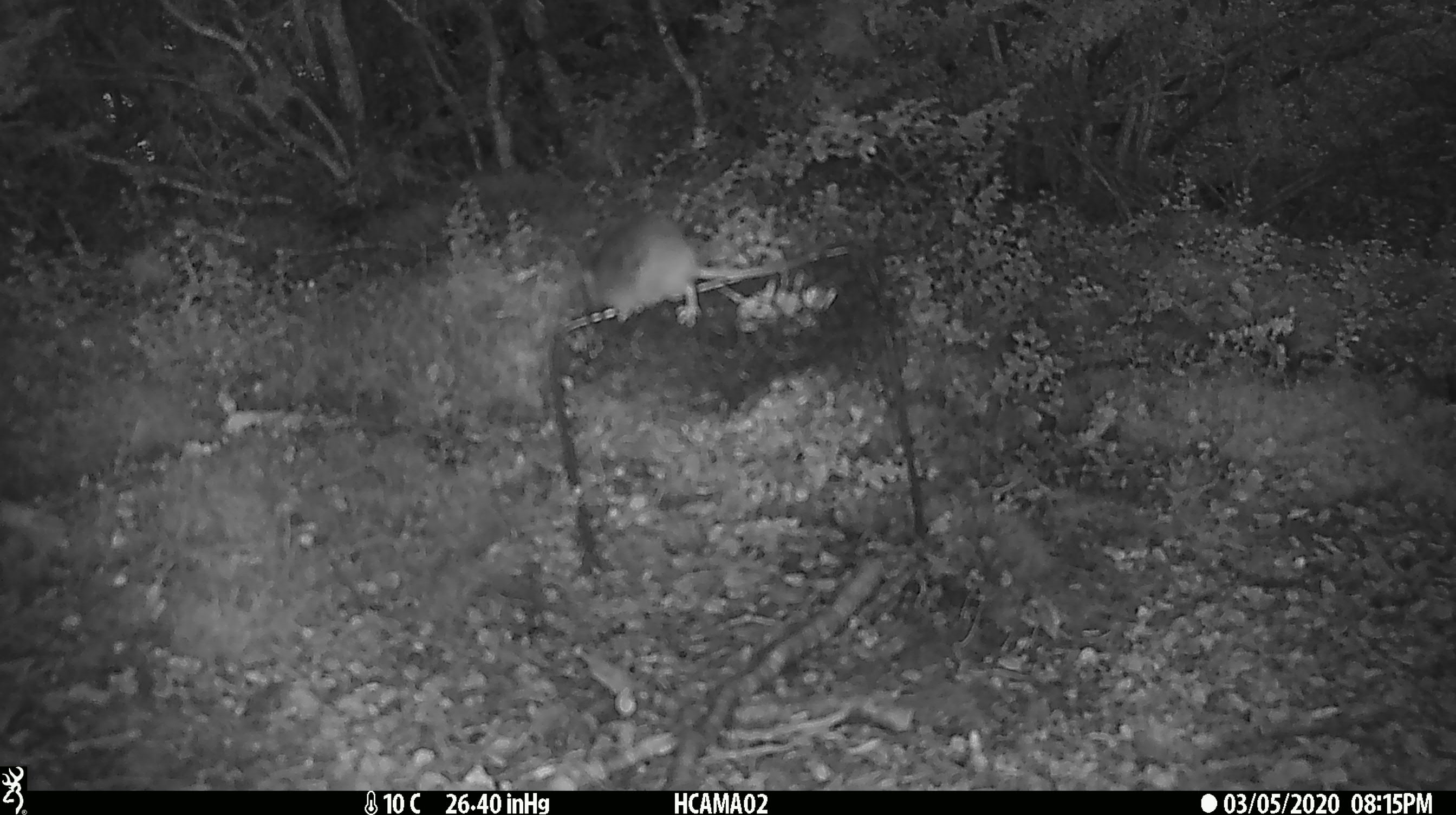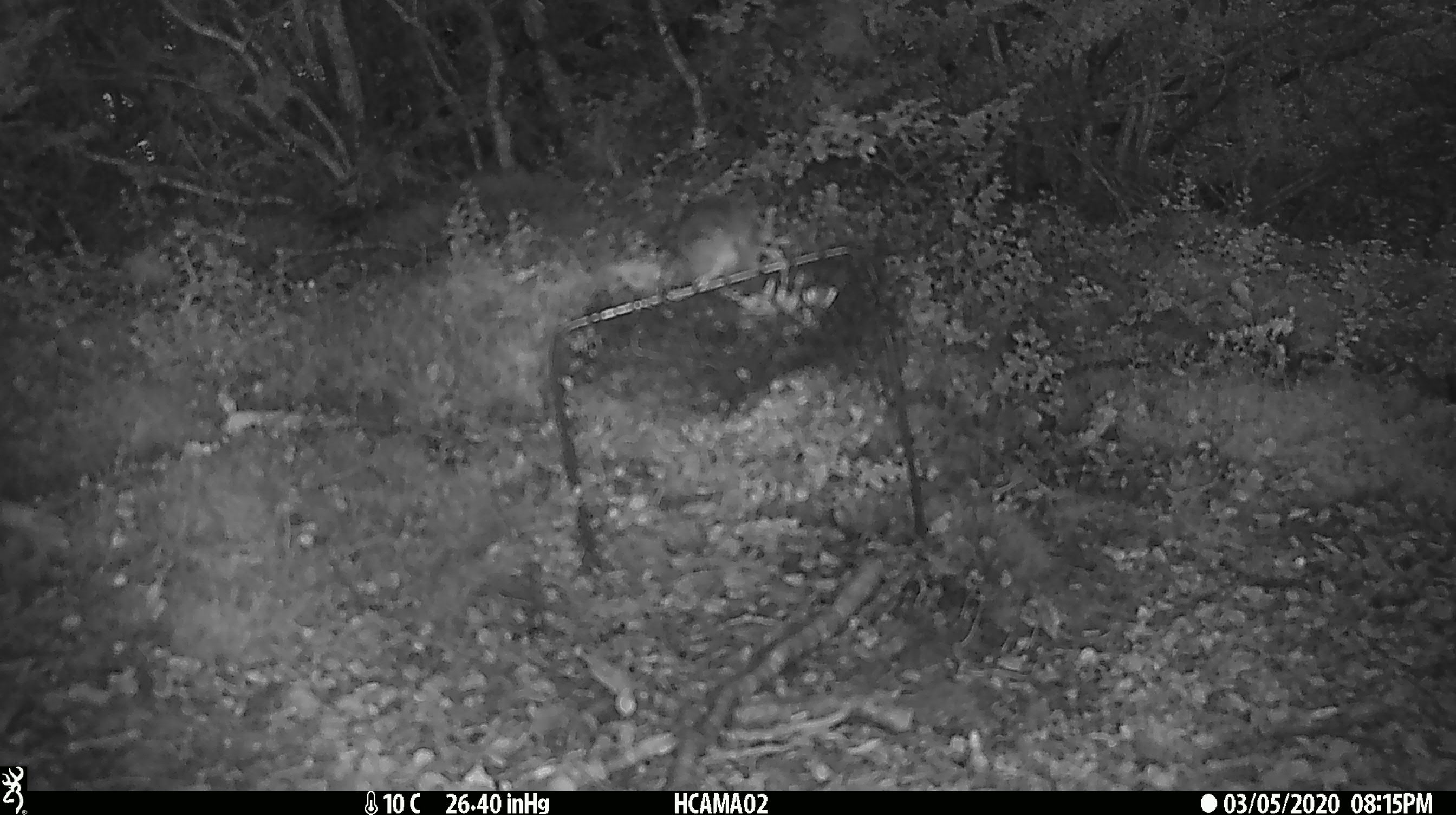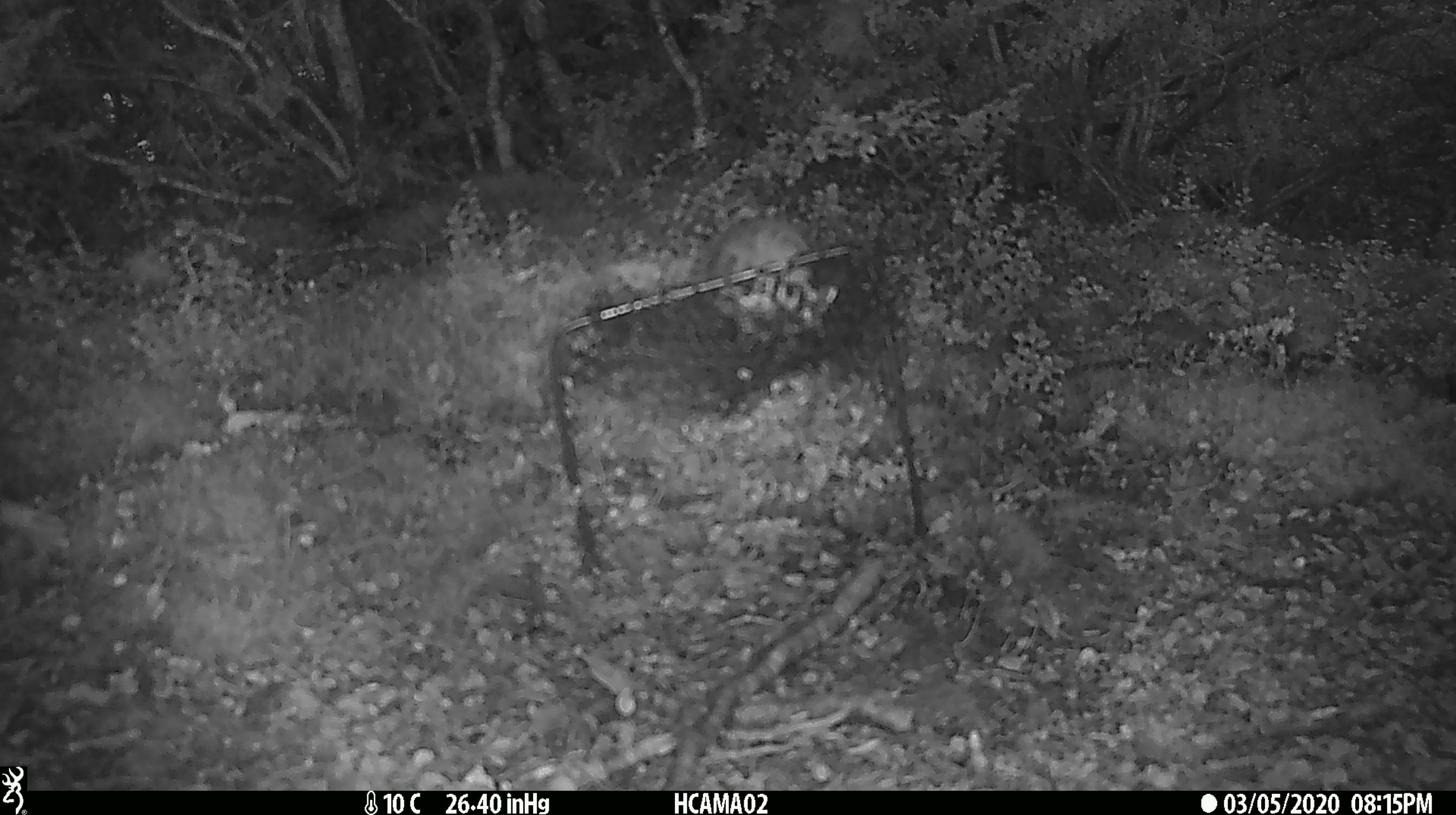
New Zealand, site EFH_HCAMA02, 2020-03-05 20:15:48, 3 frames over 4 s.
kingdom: Animalia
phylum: Chordata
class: Mammalia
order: Rodentia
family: Muridae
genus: Mus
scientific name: Mus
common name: mouse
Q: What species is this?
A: Mouse (Mus).